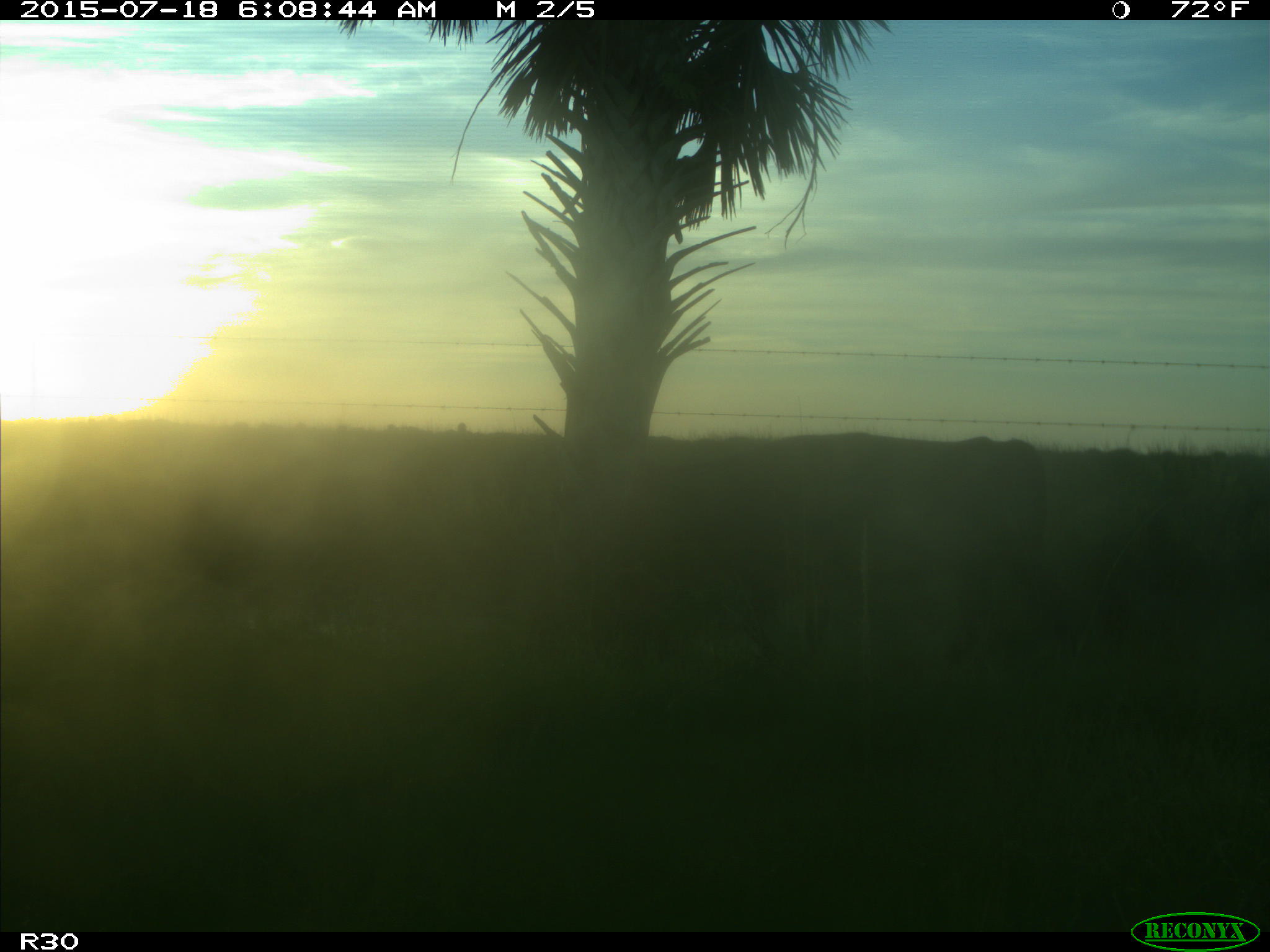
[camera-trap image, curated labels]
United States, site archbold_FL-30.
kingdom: Animalia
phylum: Chordata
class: Mammalia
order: Artiodactyla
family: Bovidae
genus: Bos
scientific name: Bos taurus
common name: domestic cow